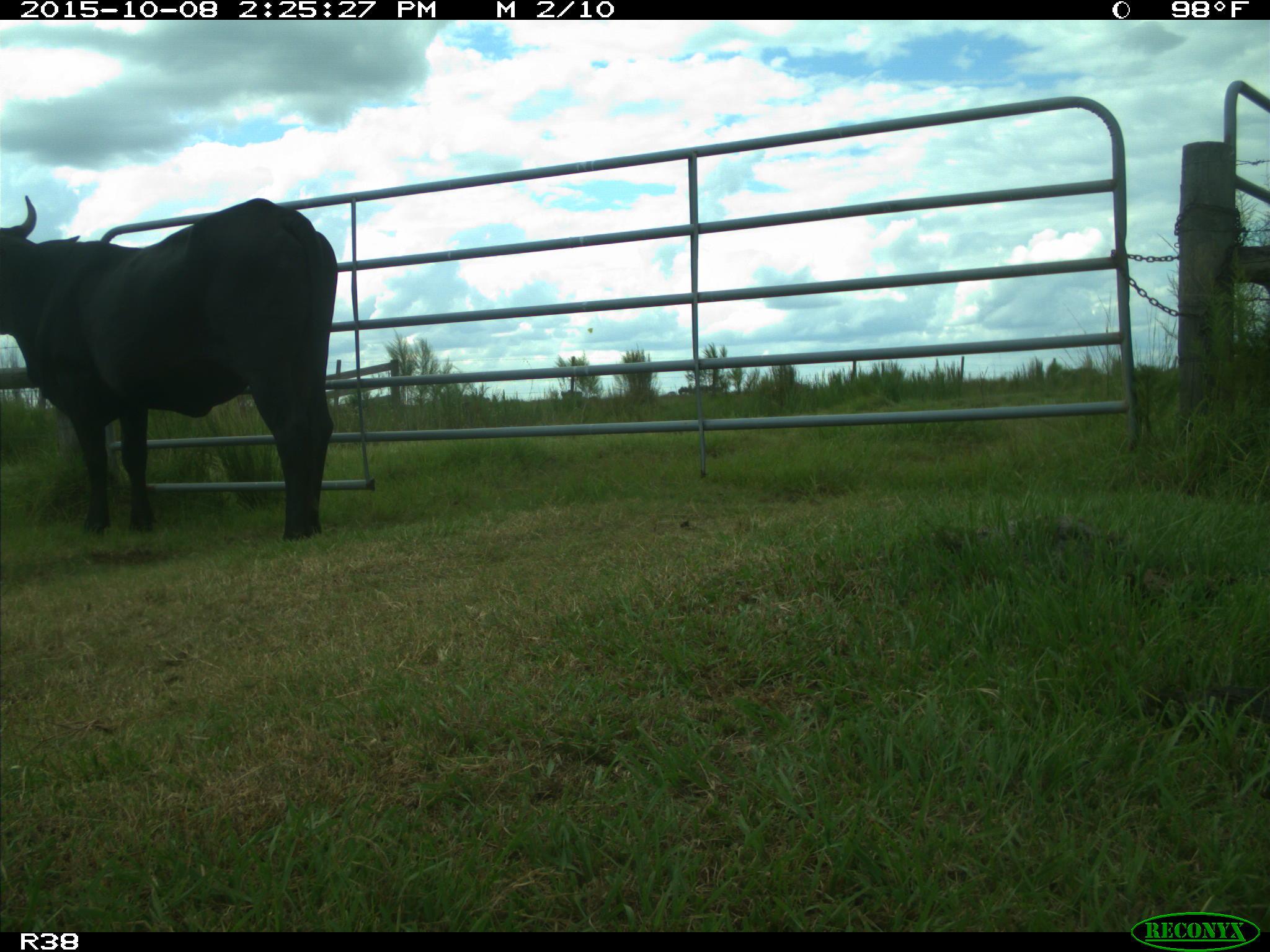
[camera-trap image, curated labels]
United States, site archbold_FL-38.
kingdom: Animalia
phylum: Chordata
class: Mammalia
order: Artiodactyla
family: Bovidae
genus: Bos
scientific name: Bos taurus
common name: domestic cow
Bos taurus (domestic cow).